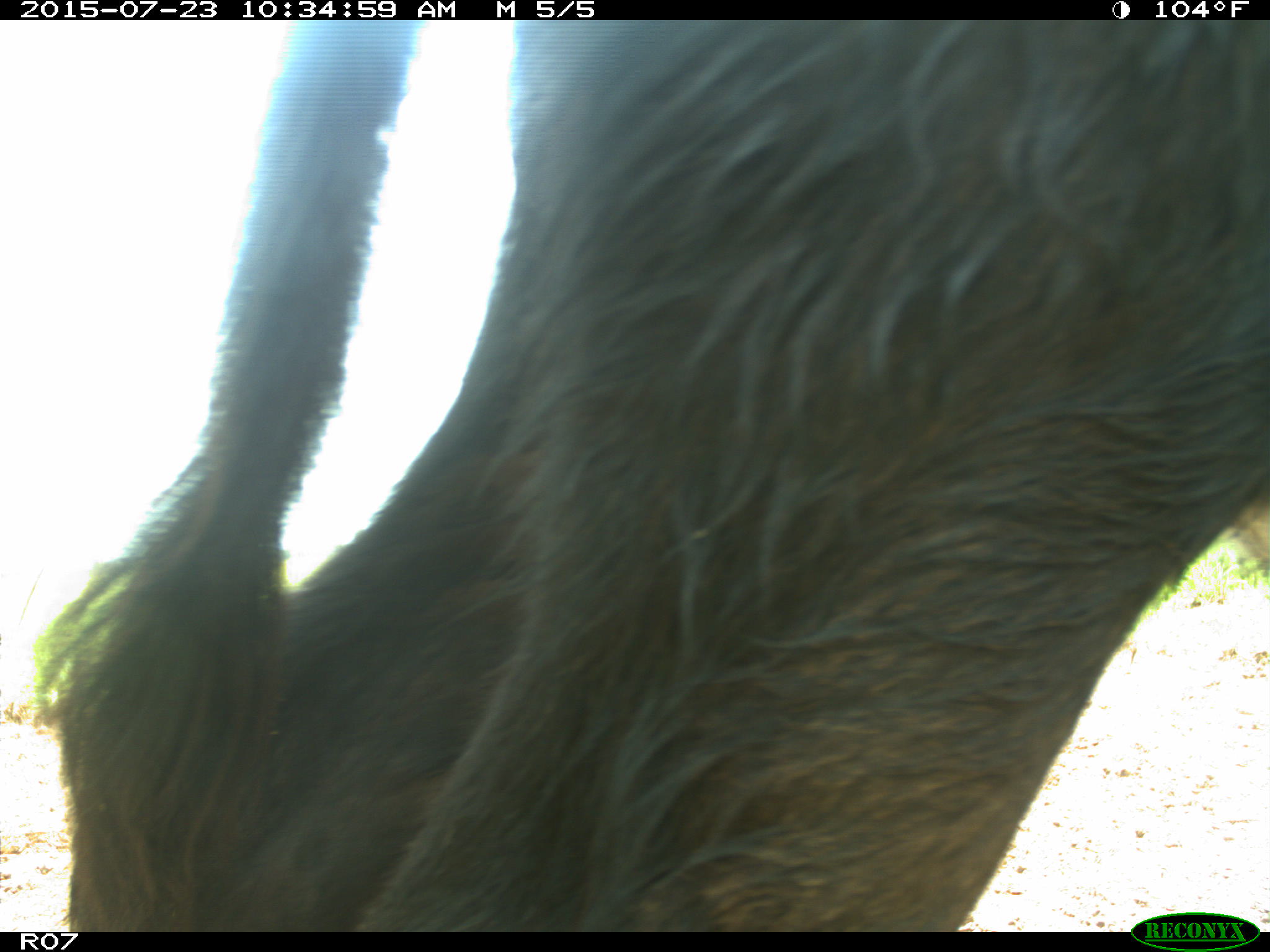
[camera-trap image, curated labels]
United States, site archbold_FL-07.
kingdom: Animalia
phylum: Chordata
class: Mammalia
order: Artiodactyla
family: Bovidae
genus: Bos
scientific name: Bos taurus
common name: domestic cow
Bos taurus (domestic cow).